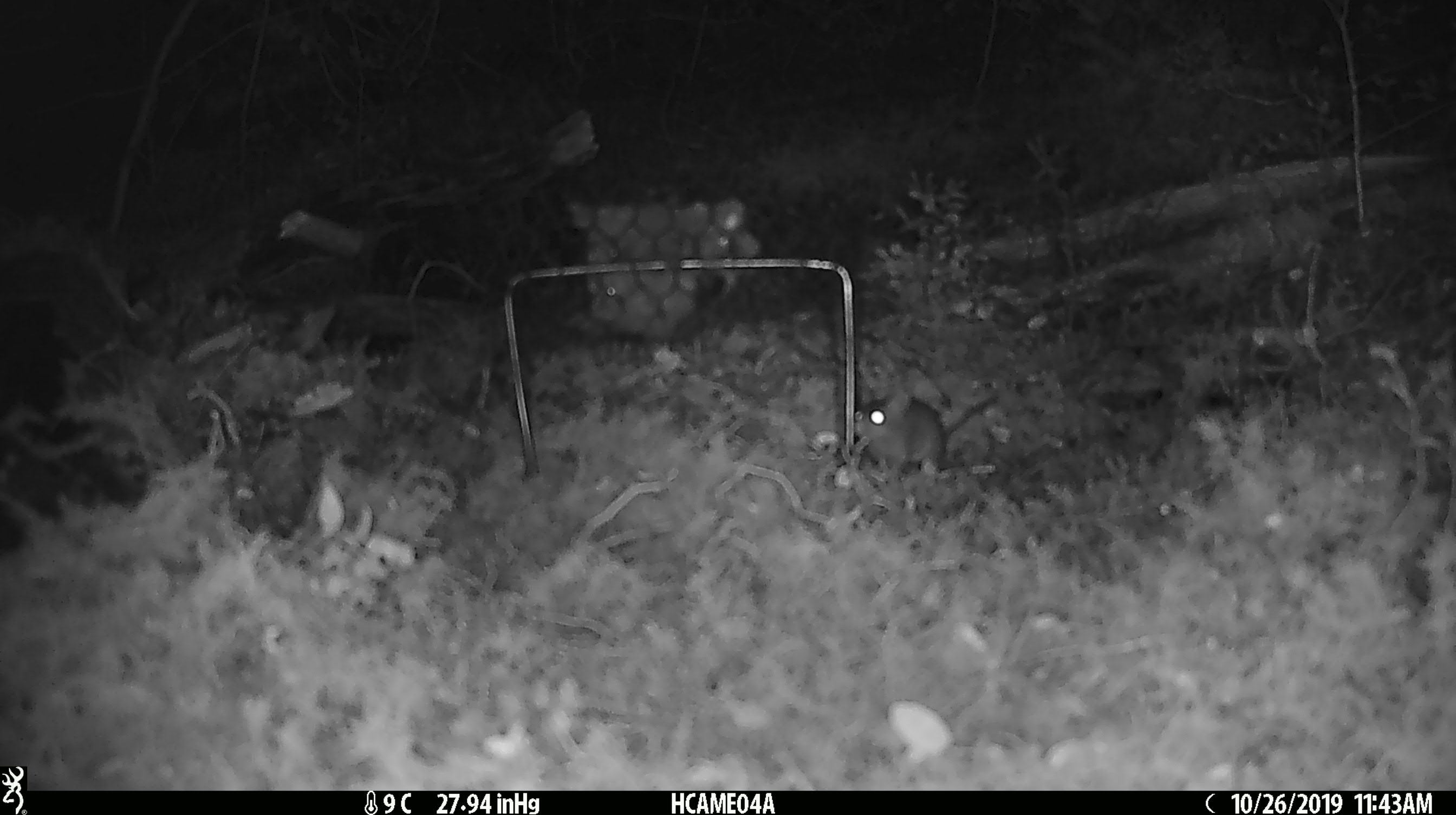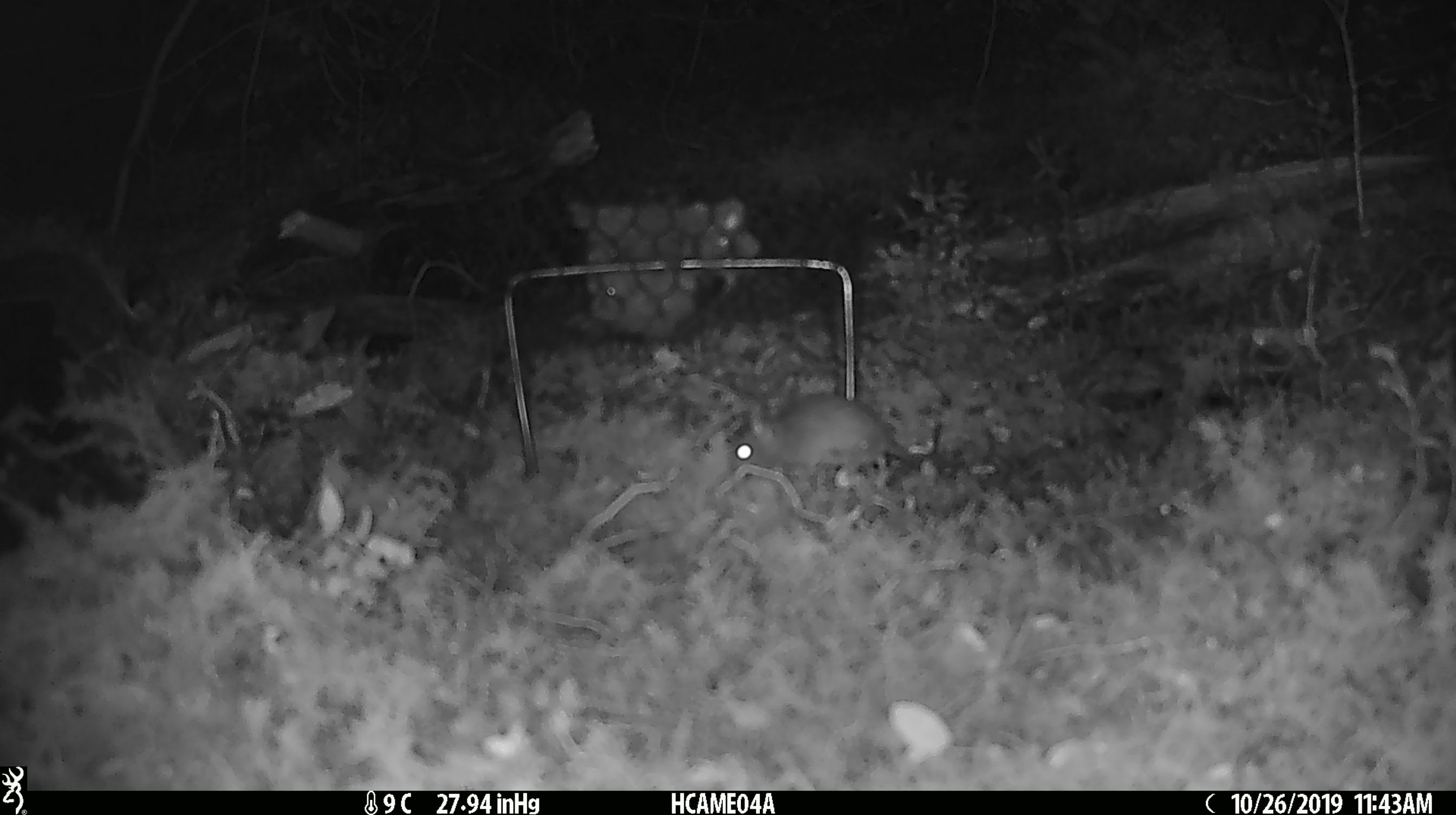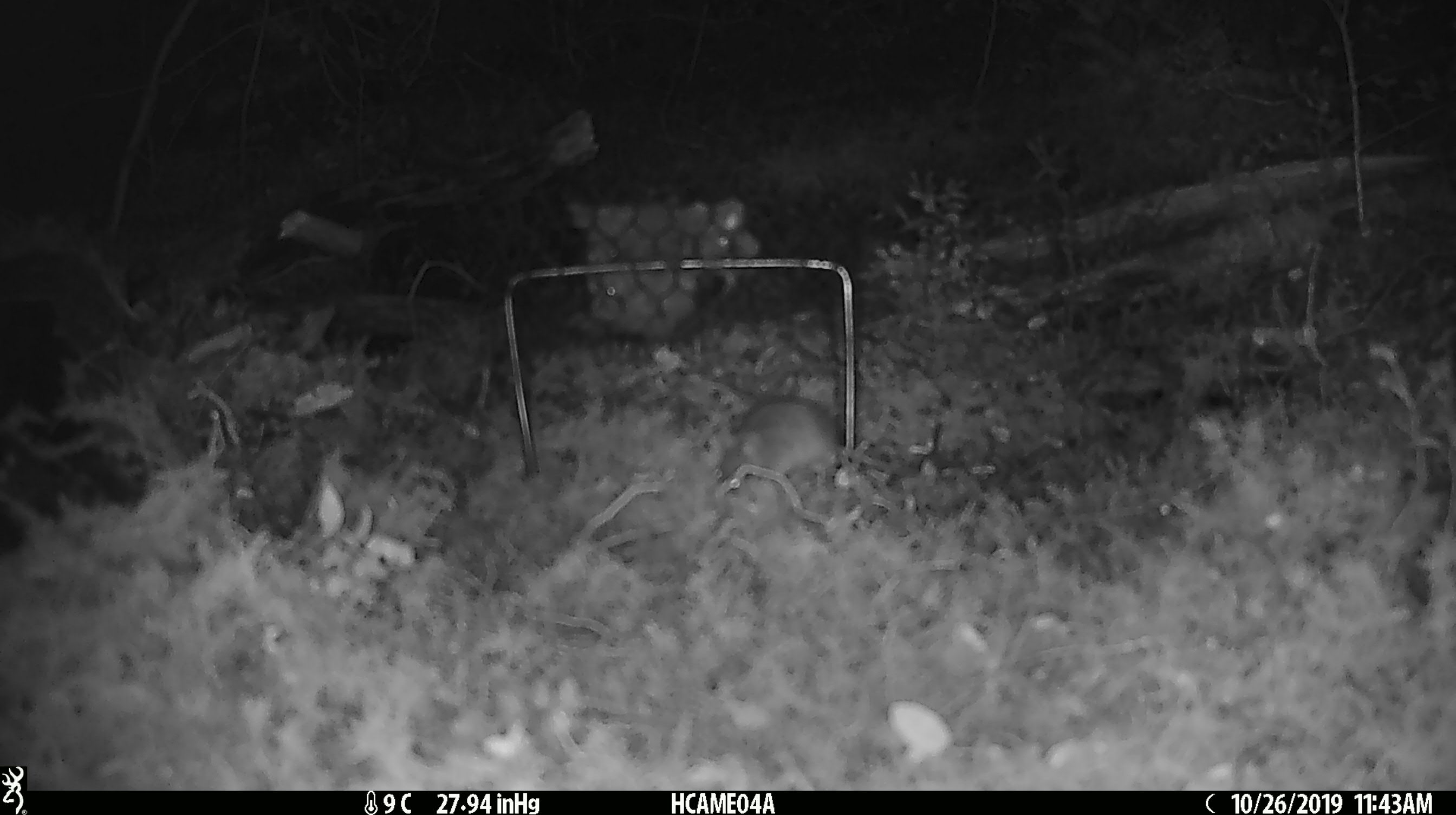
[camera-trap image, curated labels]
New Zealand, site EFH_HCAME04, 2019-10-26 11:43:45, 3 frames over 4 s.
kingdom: Animalia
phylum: Chordata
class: Mammalia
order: Rodentia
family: Muridae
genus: Mus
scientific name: Mus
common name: mouse